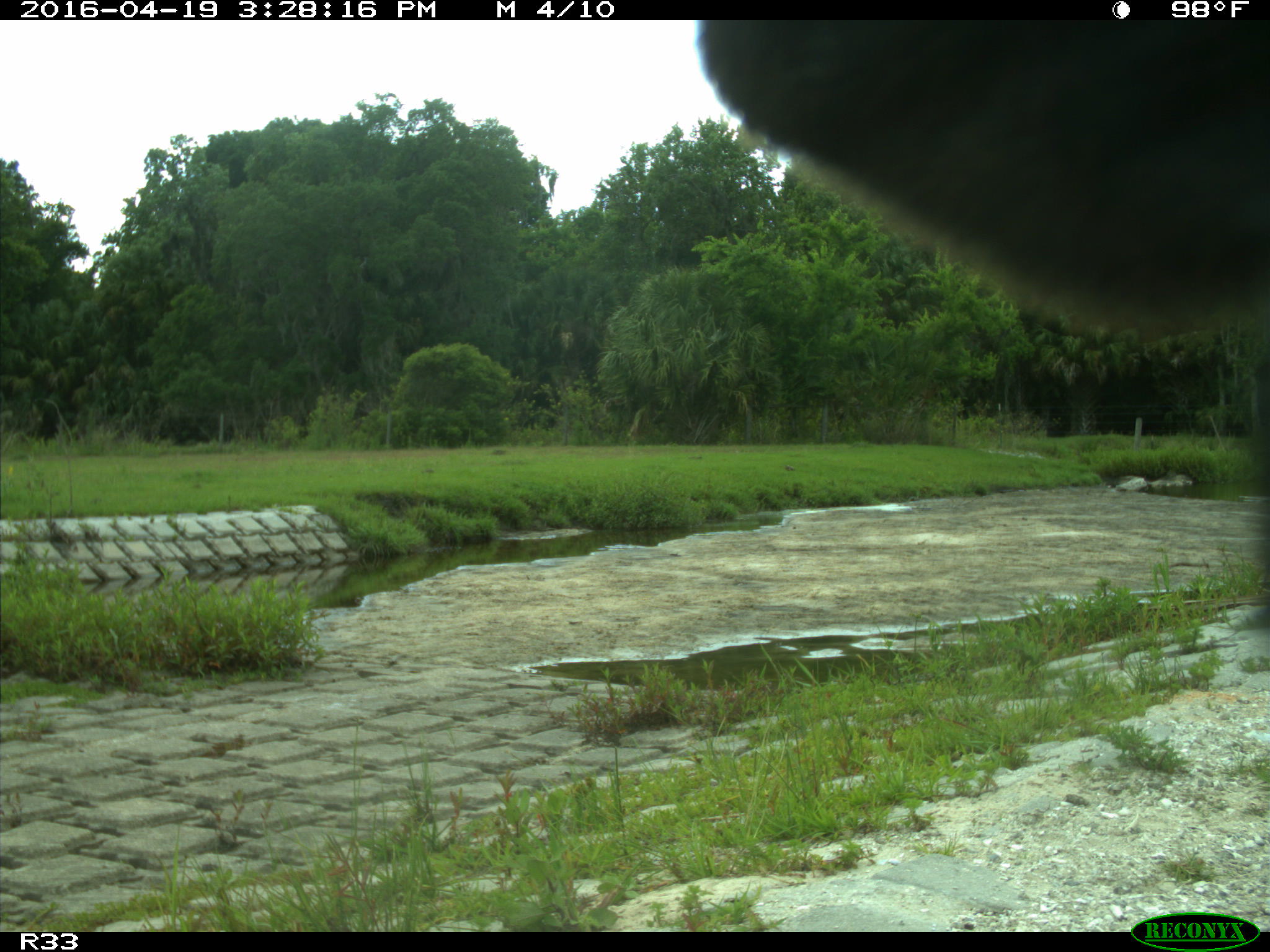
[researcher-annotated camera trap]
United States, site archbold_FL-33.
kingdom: Animalia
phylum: Chordata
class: Mammalia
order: Artiodactyla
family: Bovidae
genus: Bos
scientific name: Bos taurus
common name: domestic cow